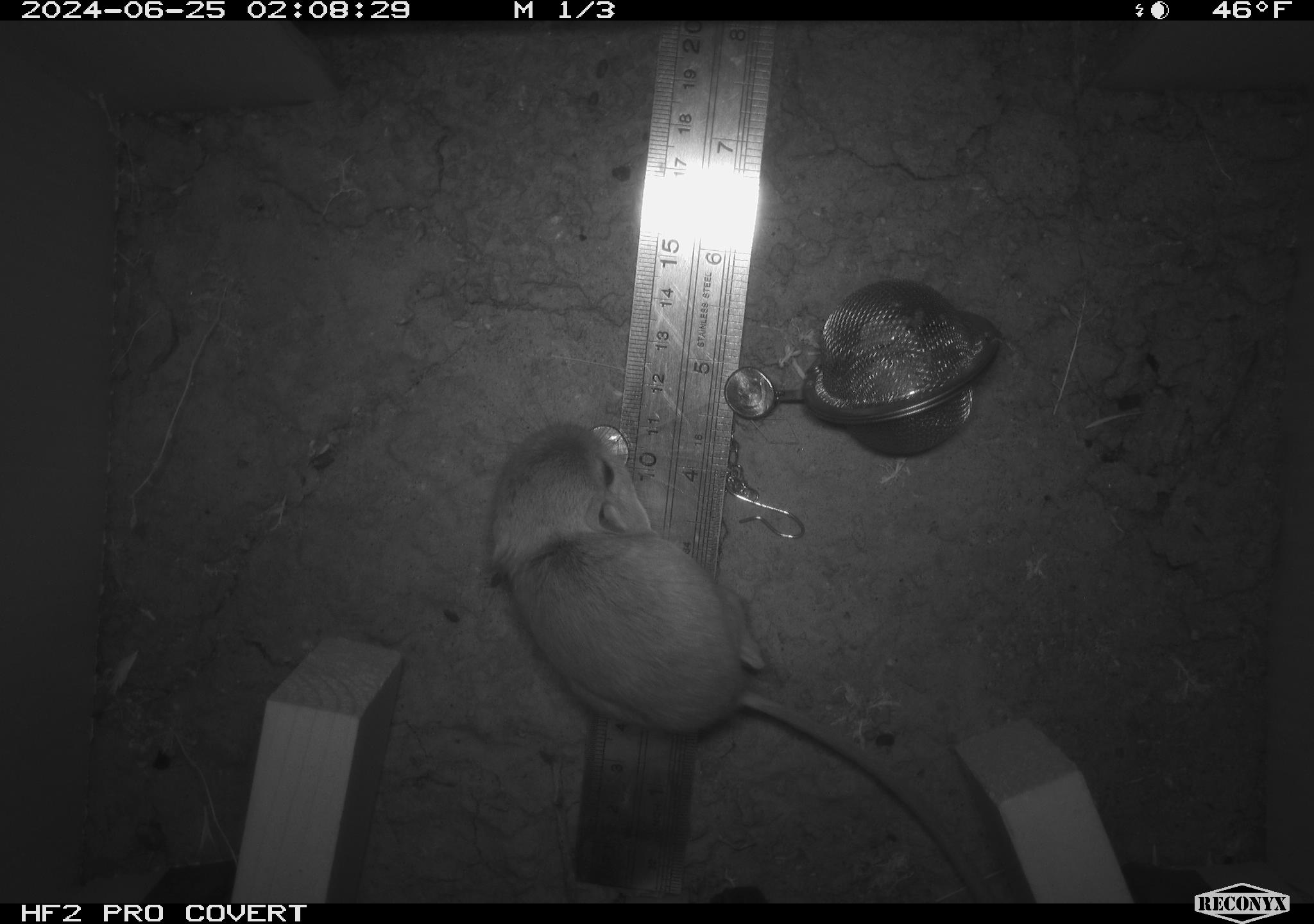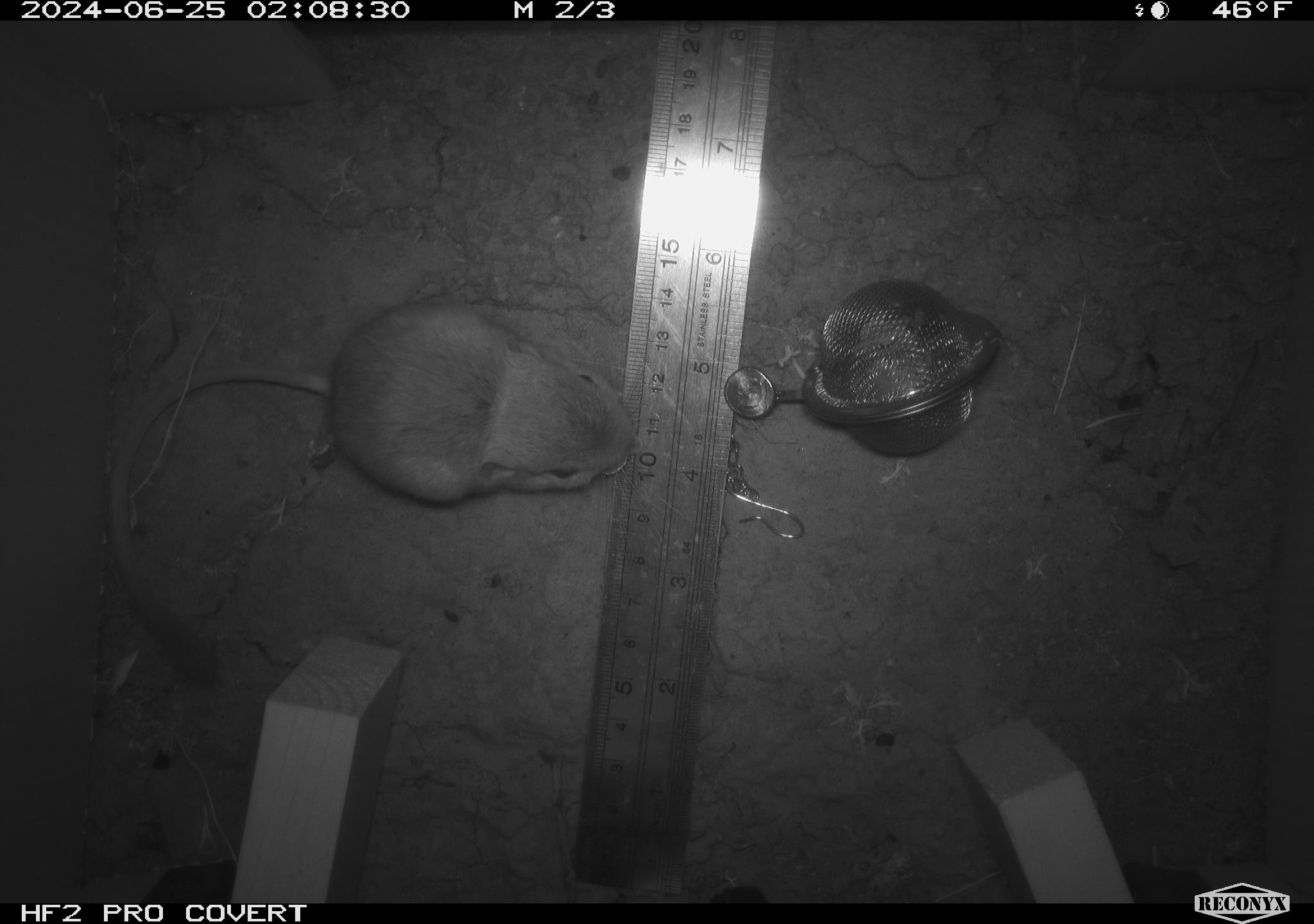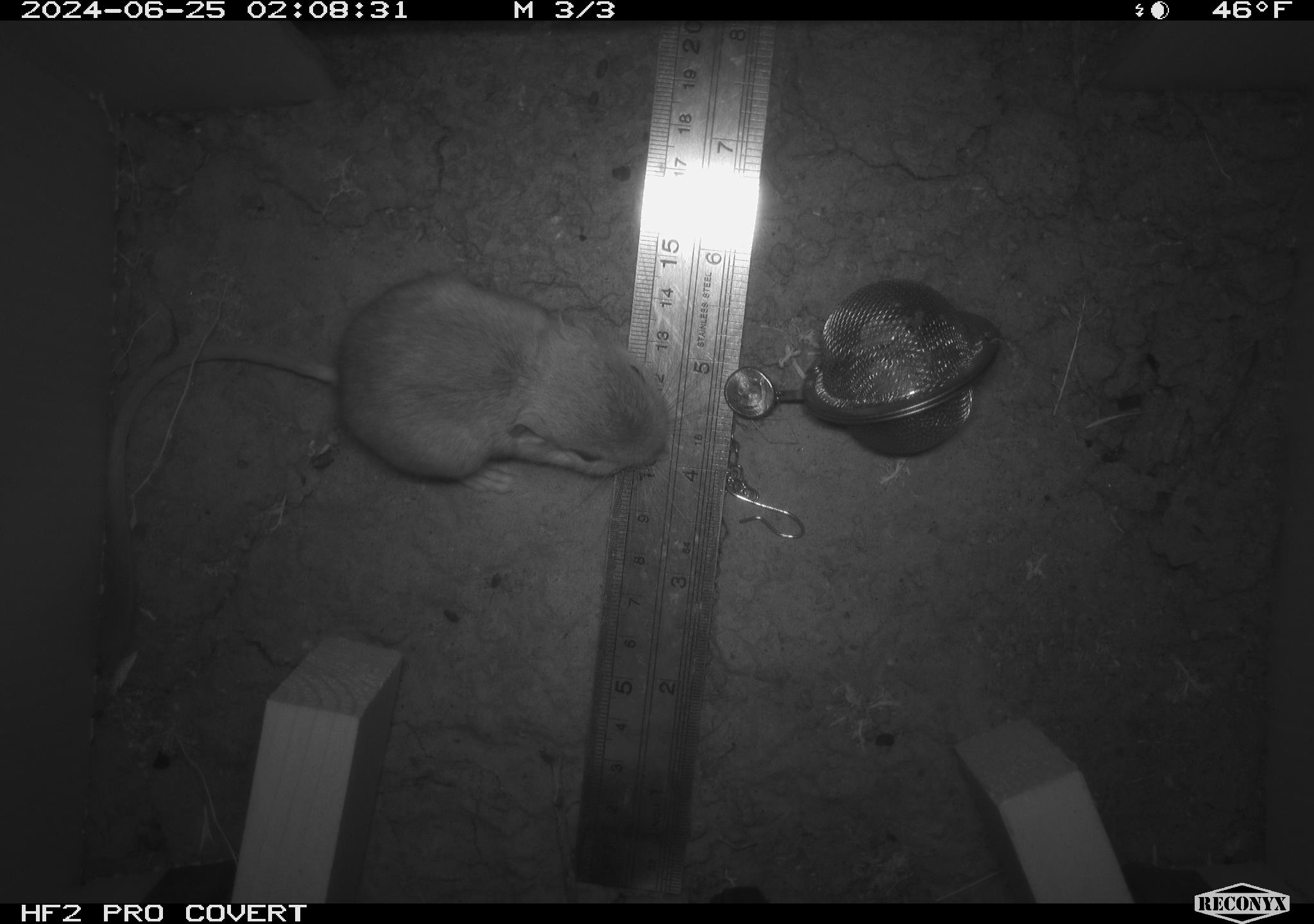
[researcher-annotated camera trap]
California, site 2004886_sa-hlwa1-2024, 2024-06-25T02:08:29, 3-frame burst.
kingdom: Animalia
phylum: Chordata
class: Mammalia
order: Rodentia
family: Heteromyidae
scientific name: Heteromyidae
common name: kangaroo rats and pocket mice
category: heteromyidae family